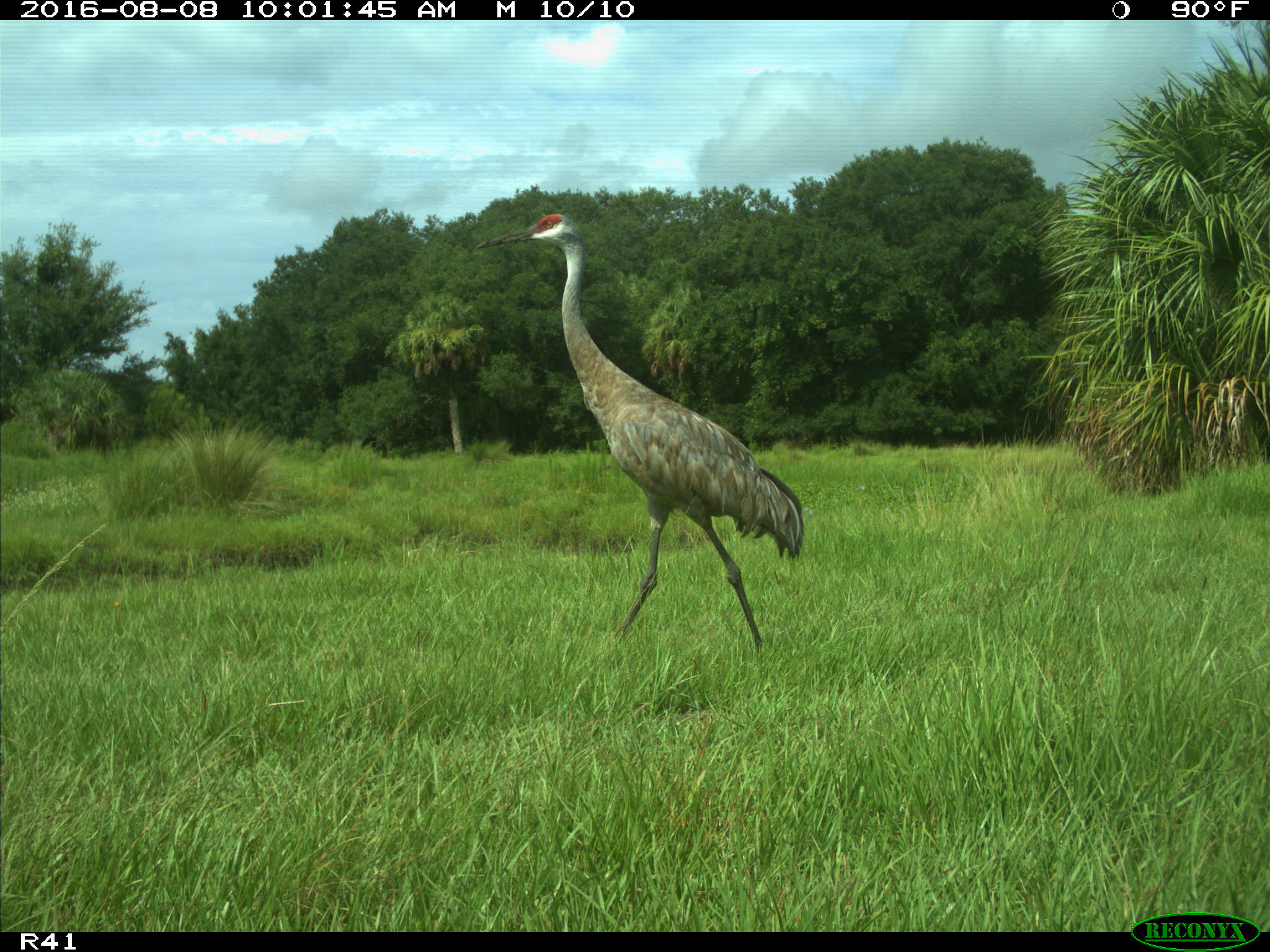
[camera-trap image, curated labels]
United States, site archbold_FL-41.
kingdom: Animalia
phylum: Chordata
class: Aves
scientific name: Aves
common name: birds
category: unidentified bird